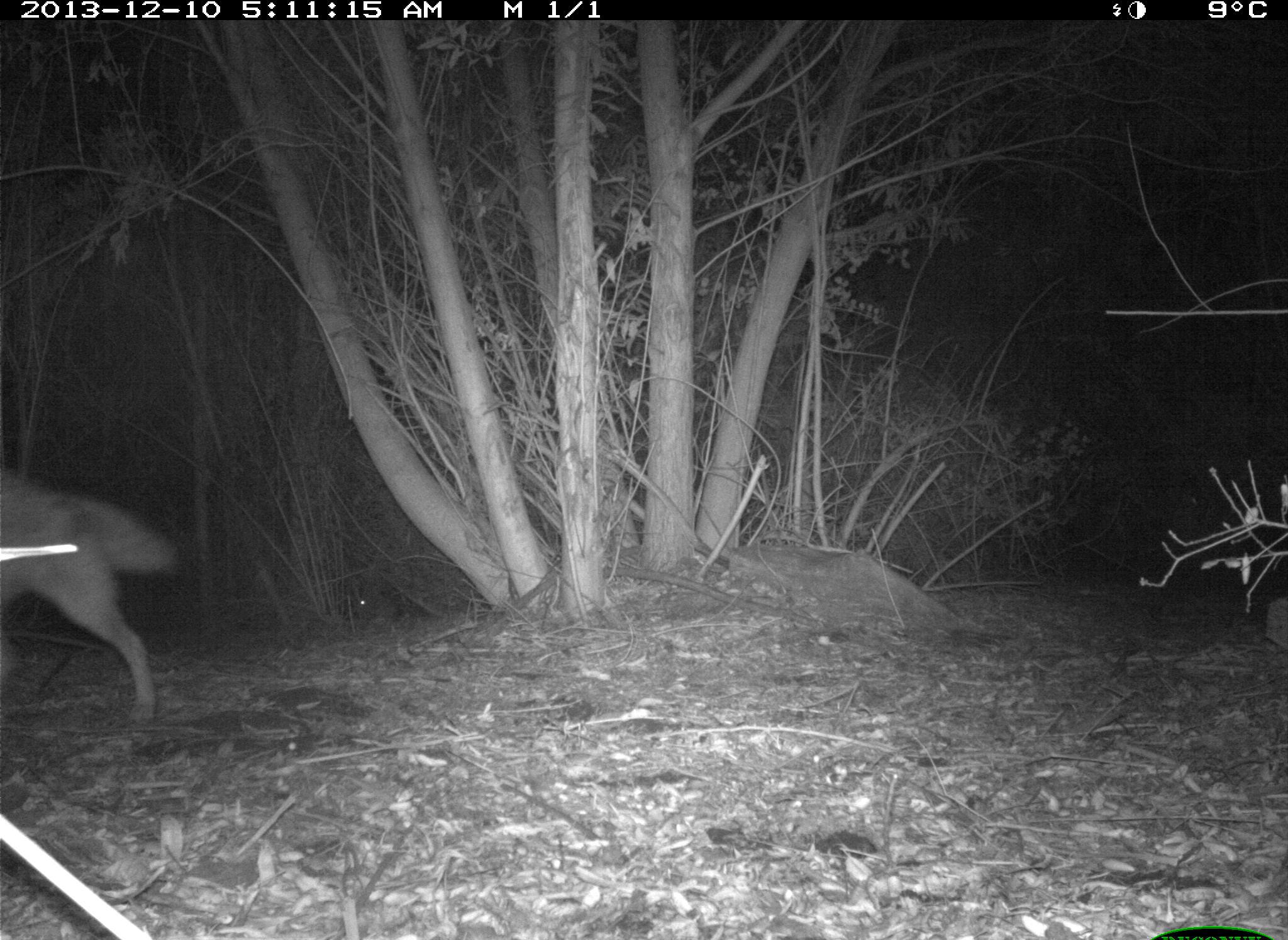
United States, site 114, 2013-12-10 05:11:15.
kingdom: Animalia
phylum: Chordata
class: Mammalia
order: Carnivora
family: Canidae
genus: Canis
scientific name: Canis latrans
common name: coyote